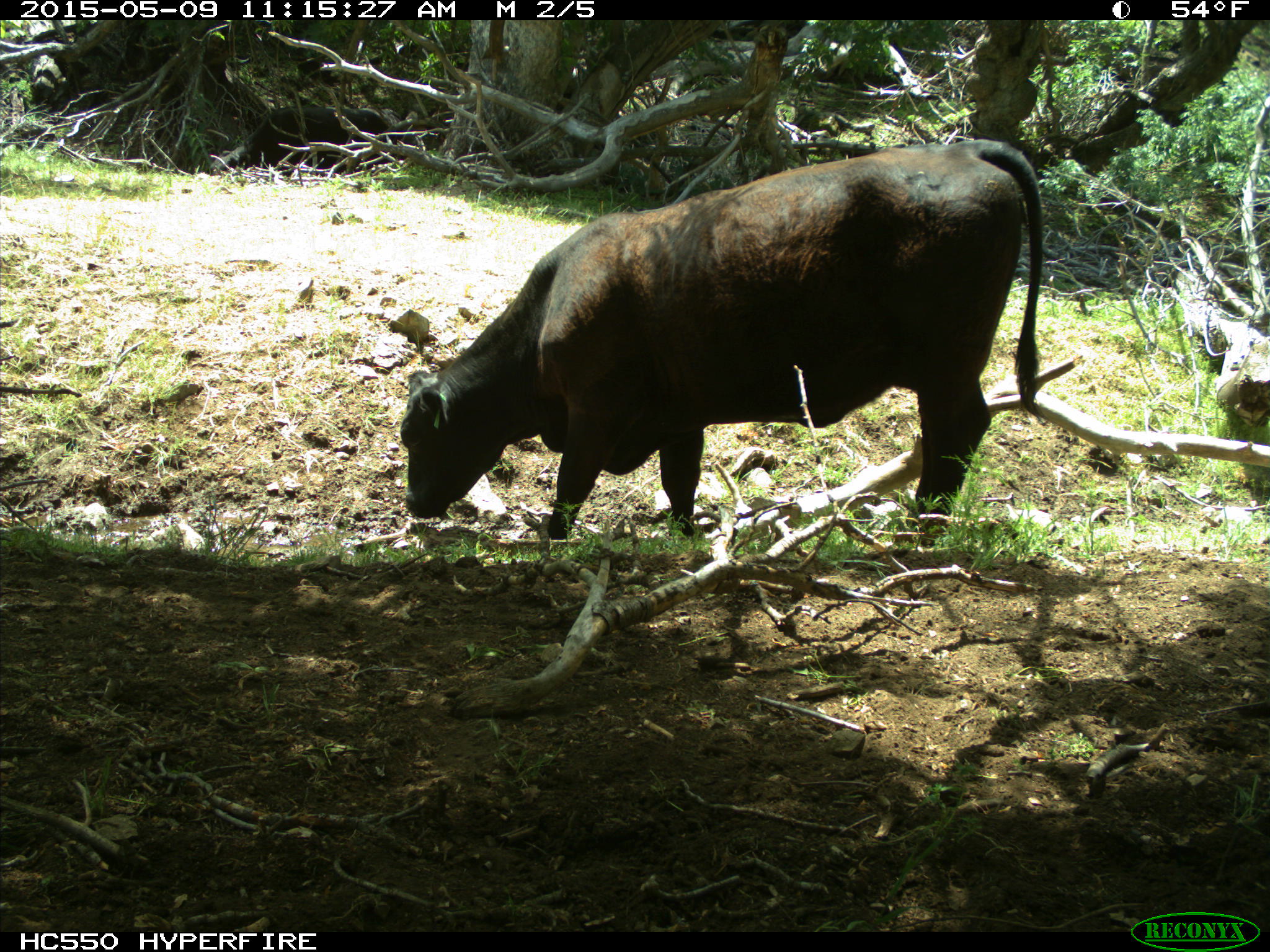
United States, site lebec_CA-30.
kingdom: Animalia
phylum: Chordata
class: Mammalia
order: Artiodactyla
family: Bovidae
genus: Bos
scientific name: Bos taurus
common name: domestic cow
Bos taurus (domestic cow).